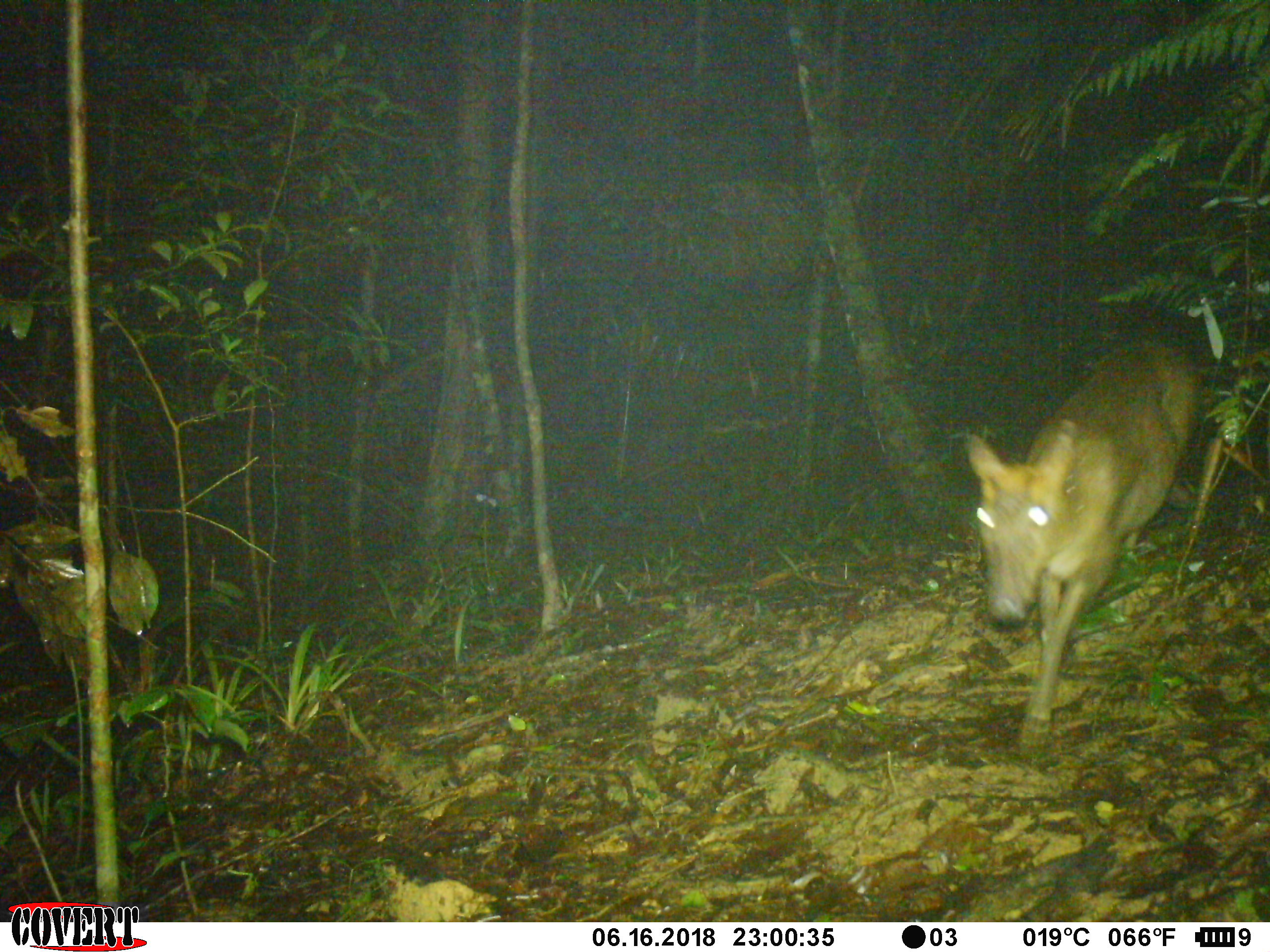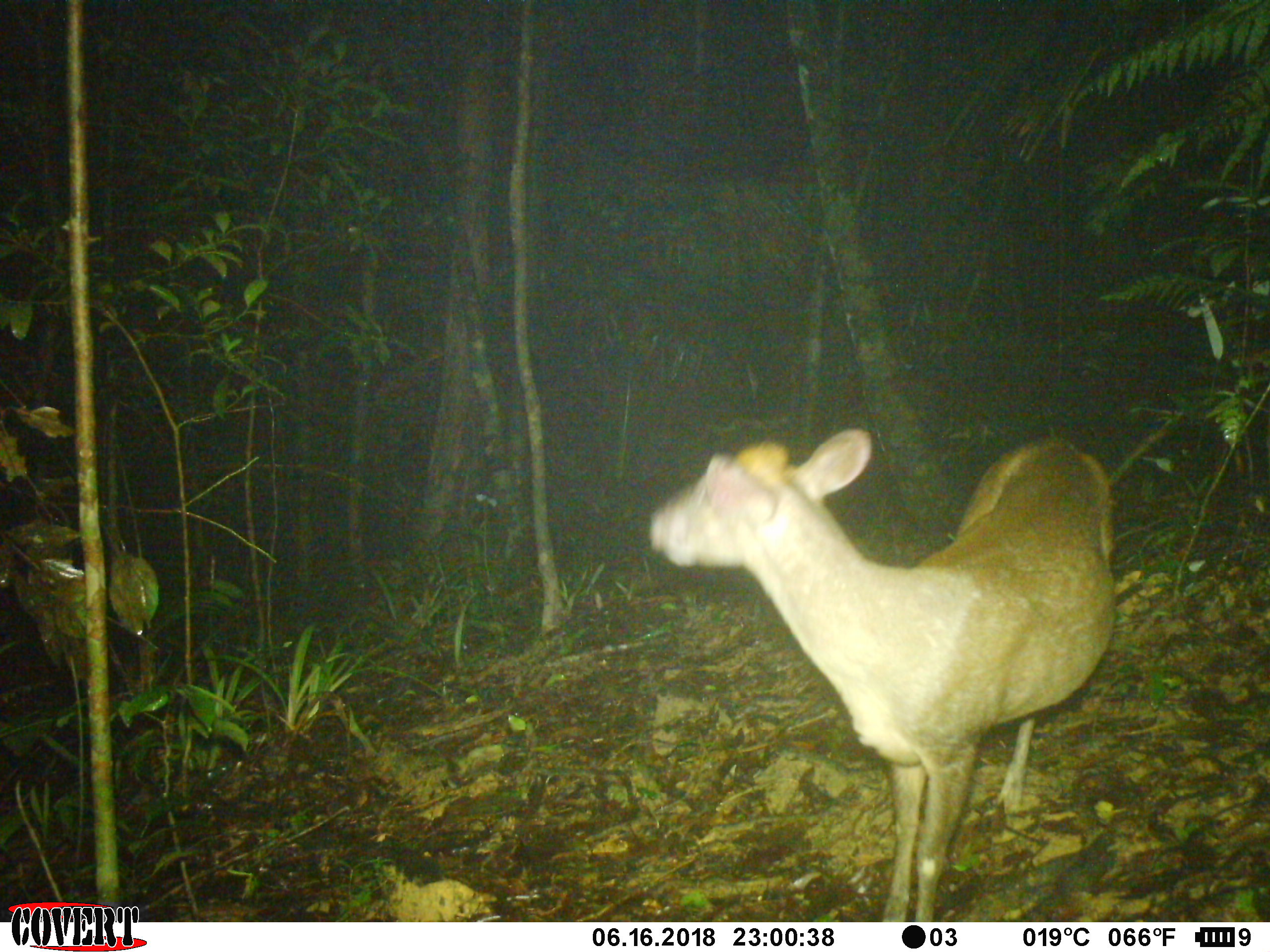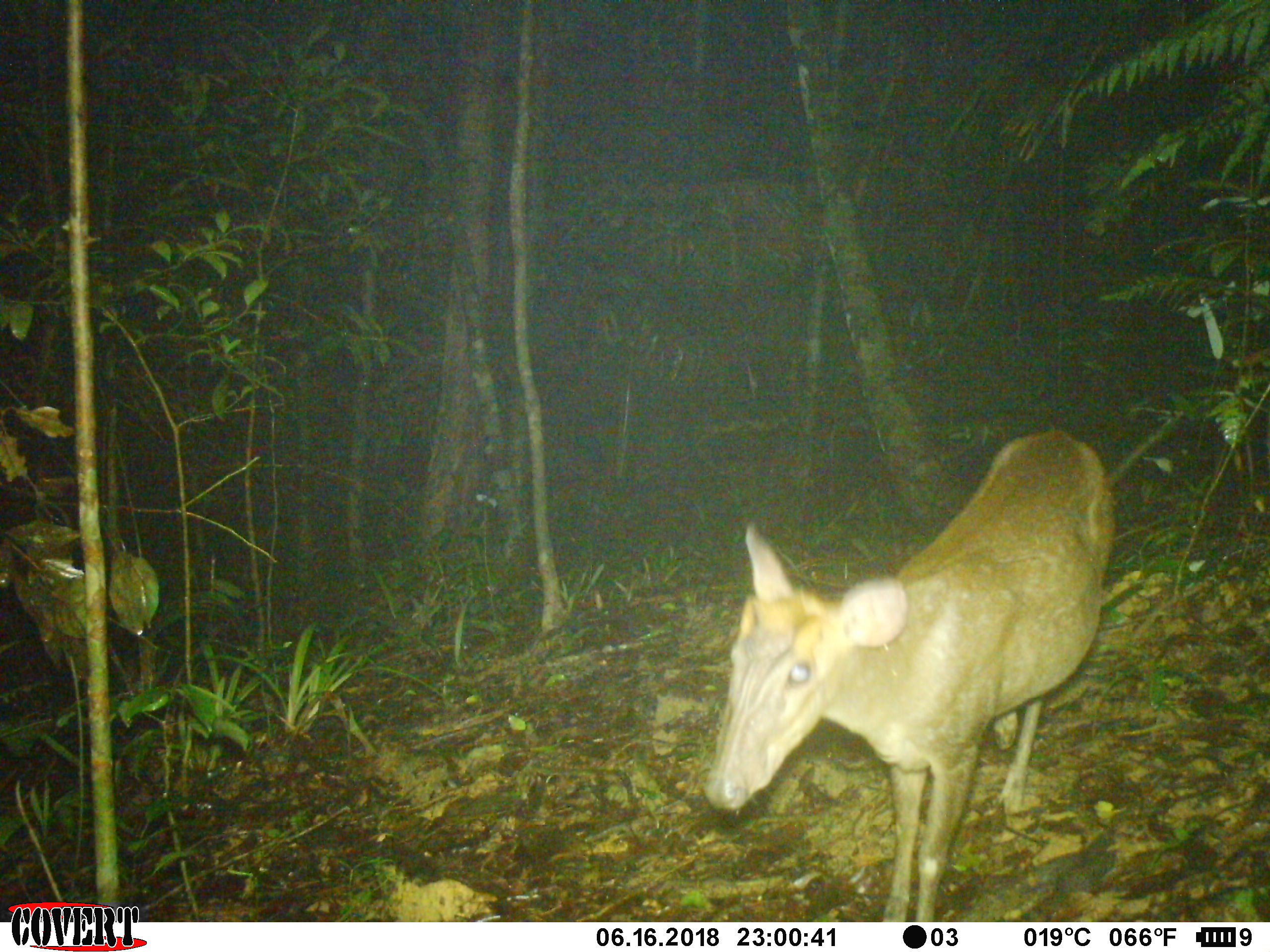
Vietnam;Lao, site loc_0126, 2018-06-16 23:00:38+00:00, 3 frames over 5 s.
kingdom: Animalia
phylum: Chordata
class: Mammalia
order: Artiodactyla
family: Cervidae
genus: Muntiacus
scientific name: Muntiacus rooseveltorum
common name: roosevelt's muntjac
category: roosevelts muntjac group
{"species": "roosevelts muntjac group (roosevelt's muntjac) (Muntiacus rooseveltorum)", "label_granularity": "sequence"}